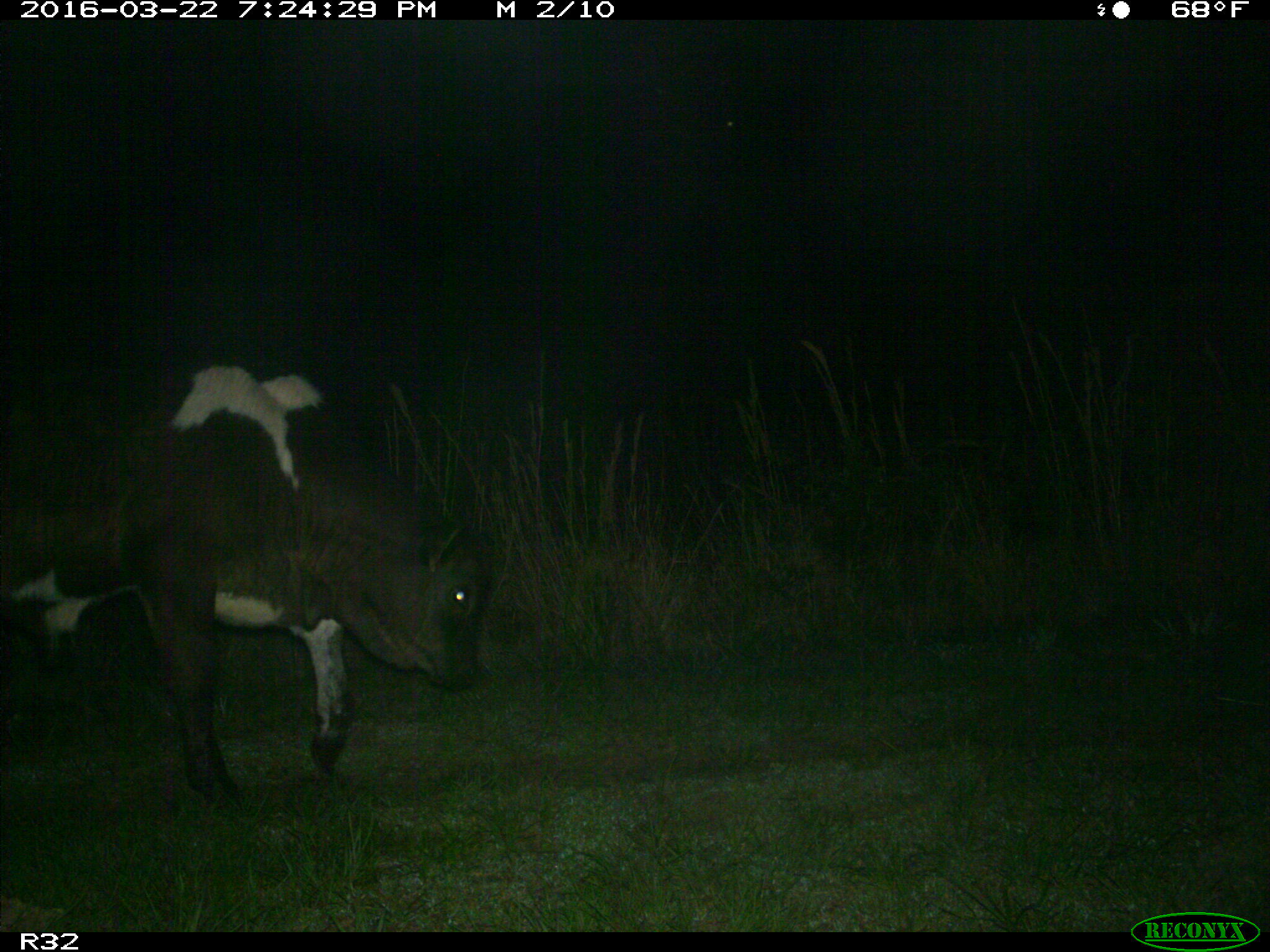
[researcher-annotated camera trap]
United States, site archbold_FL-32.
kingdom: Animalia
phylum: Chordata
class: Mammalia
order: Artiodactyla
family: Bovidae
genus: Bos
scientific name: Bos taurus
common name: domestic cow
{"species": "Bos taurus (domestic cow)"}